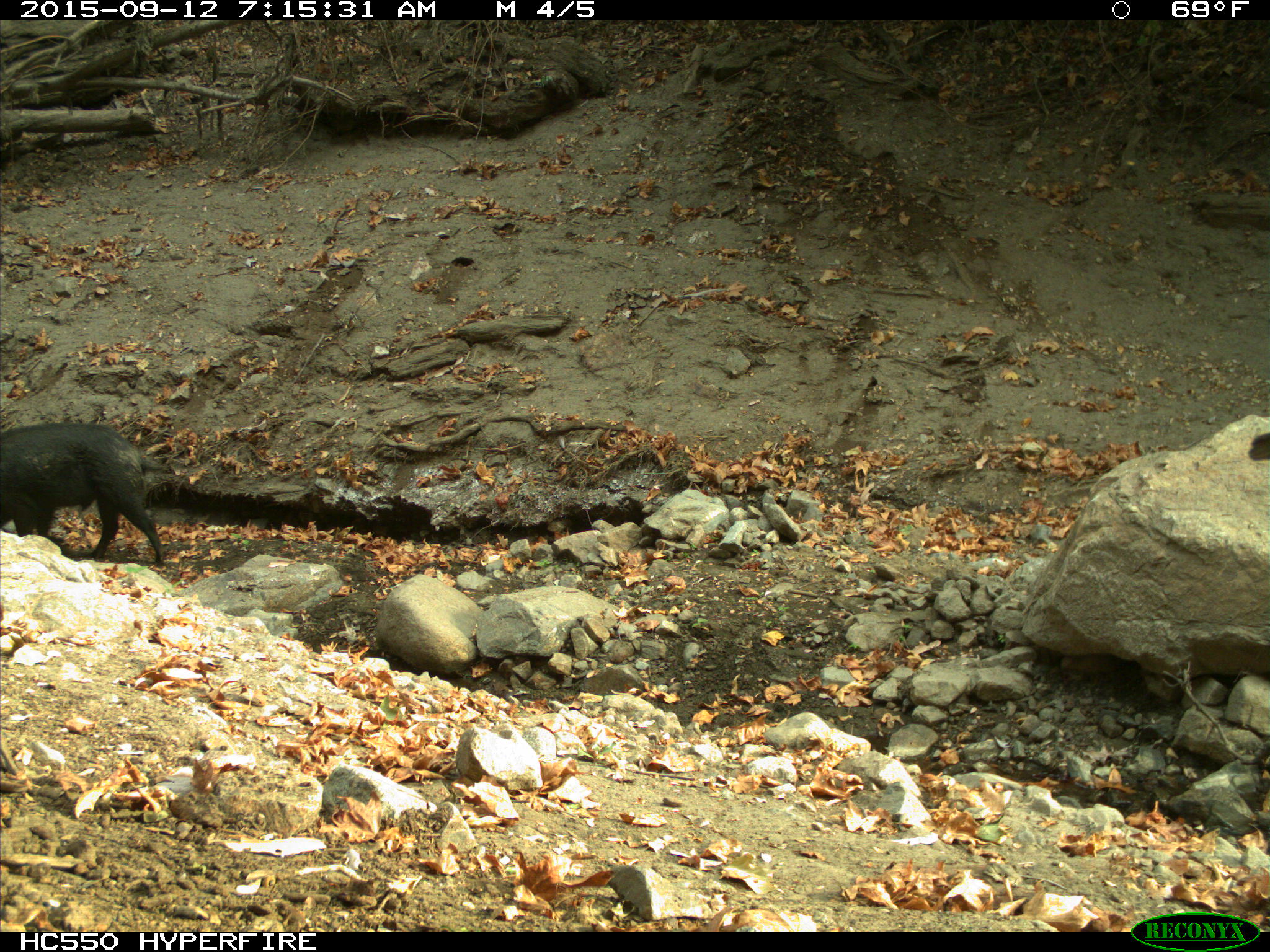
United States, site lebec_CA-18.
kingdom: Animalia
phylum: Chordata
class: Mammalia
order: Artiodactyla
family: Suidae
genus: Sus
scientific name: Sus scrofa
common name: wild boar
Sus scrofa (wild boar).